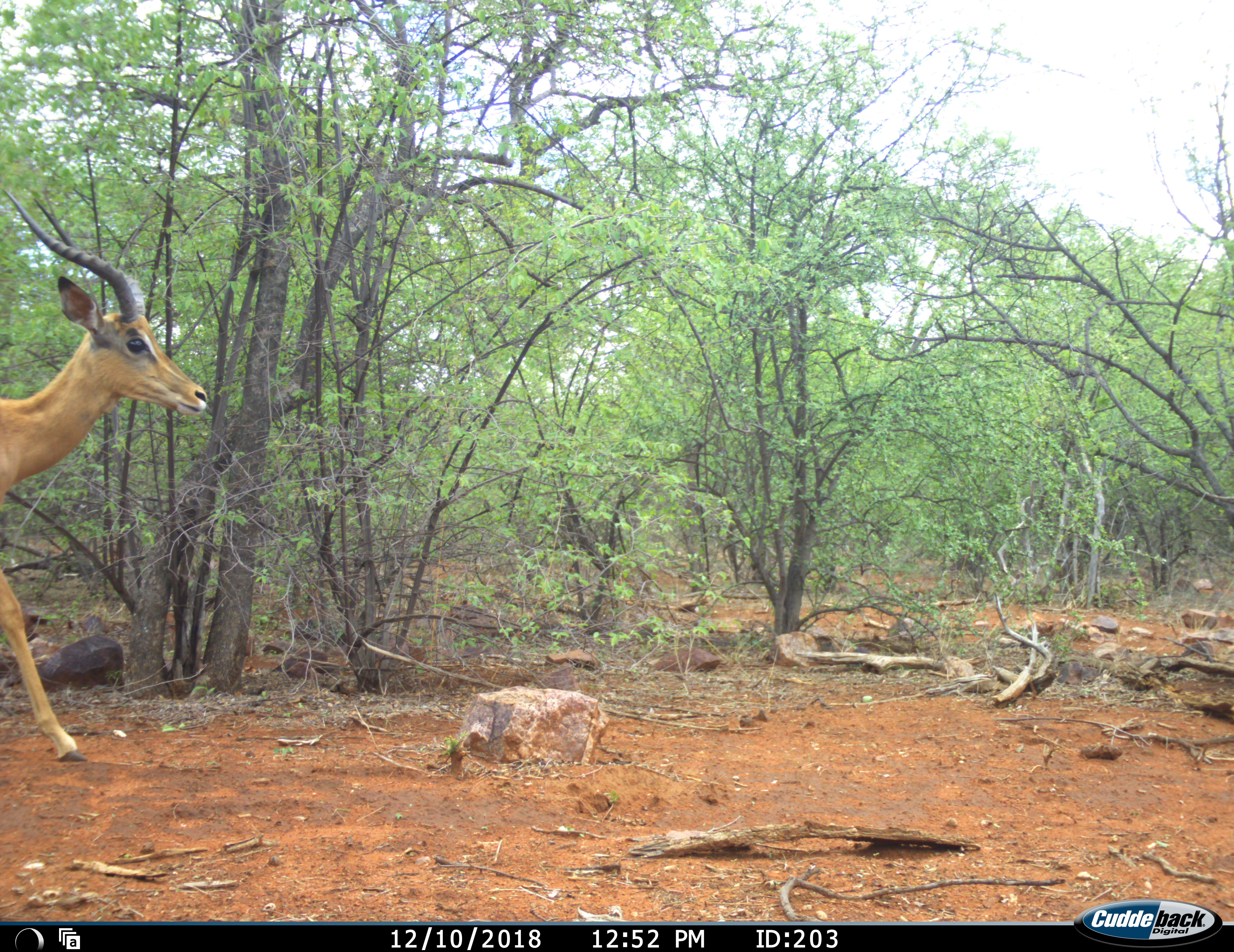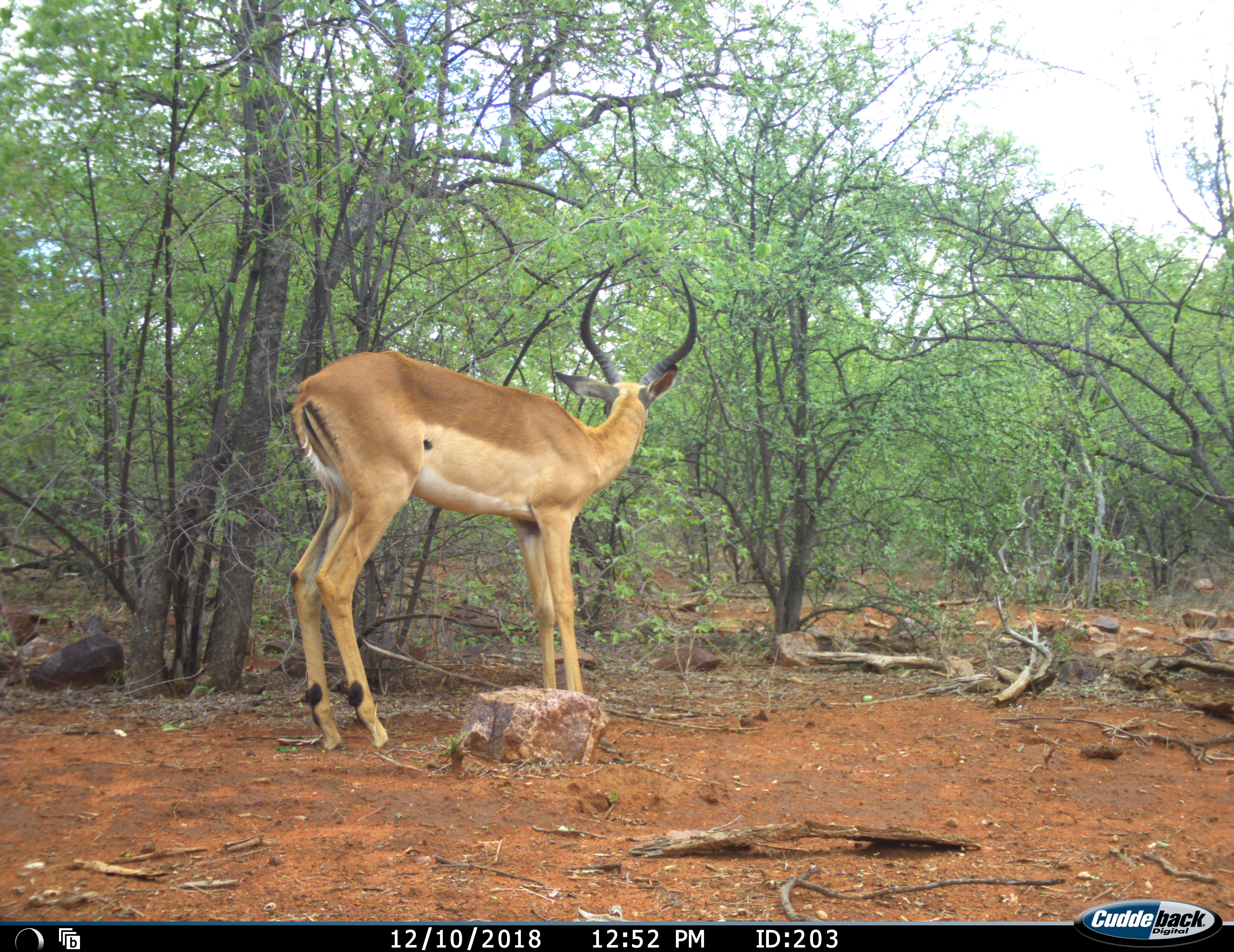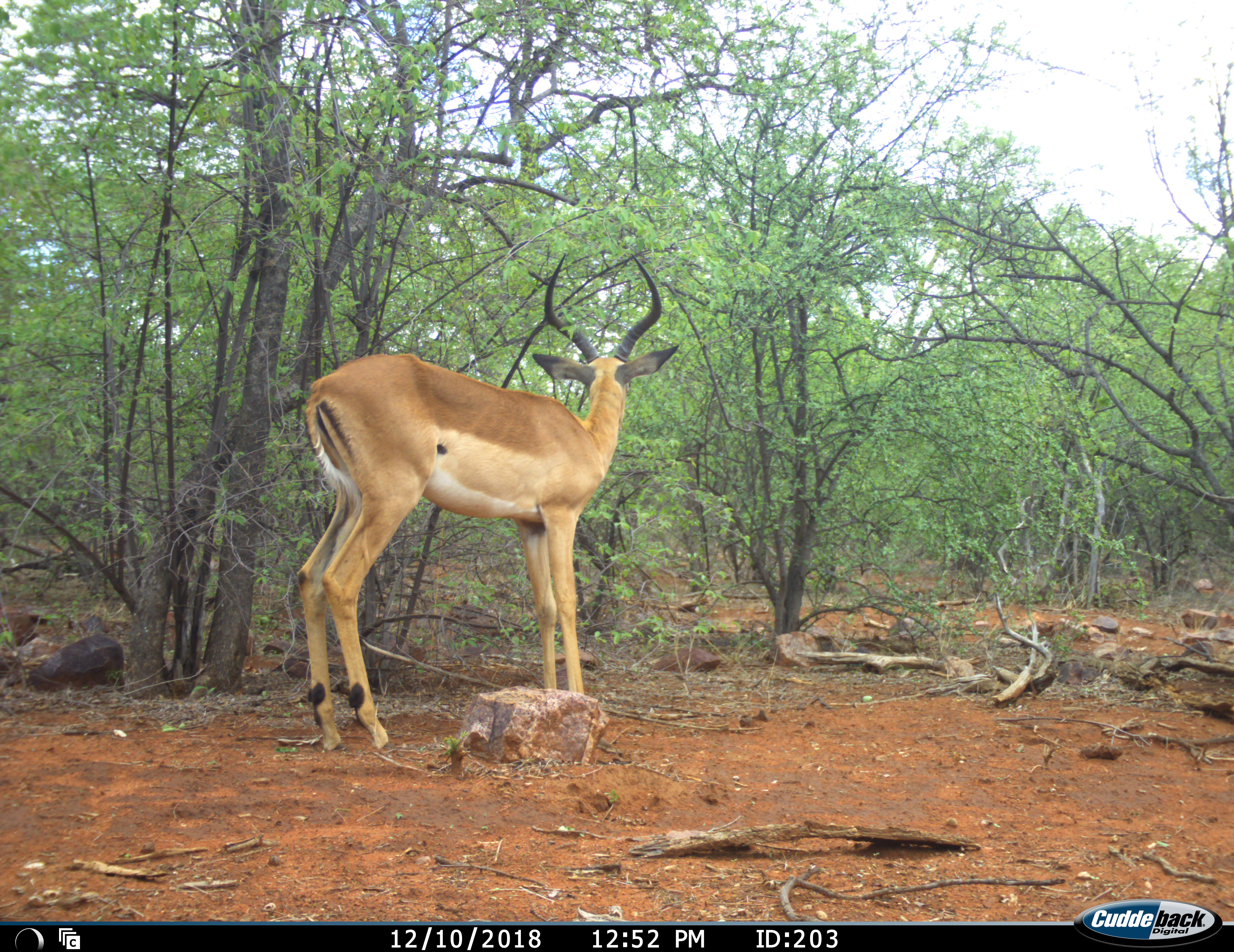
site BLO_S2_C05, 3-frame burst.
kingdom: Animalia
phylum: Chordata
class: Mammalia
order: Artiodactyla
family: Bovidae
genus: Aepyceros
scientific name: Aepyceros melampus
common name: impala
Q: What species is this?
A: Impala (Aepyceros melampus).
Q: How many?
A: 1.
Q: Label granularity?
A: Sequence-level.